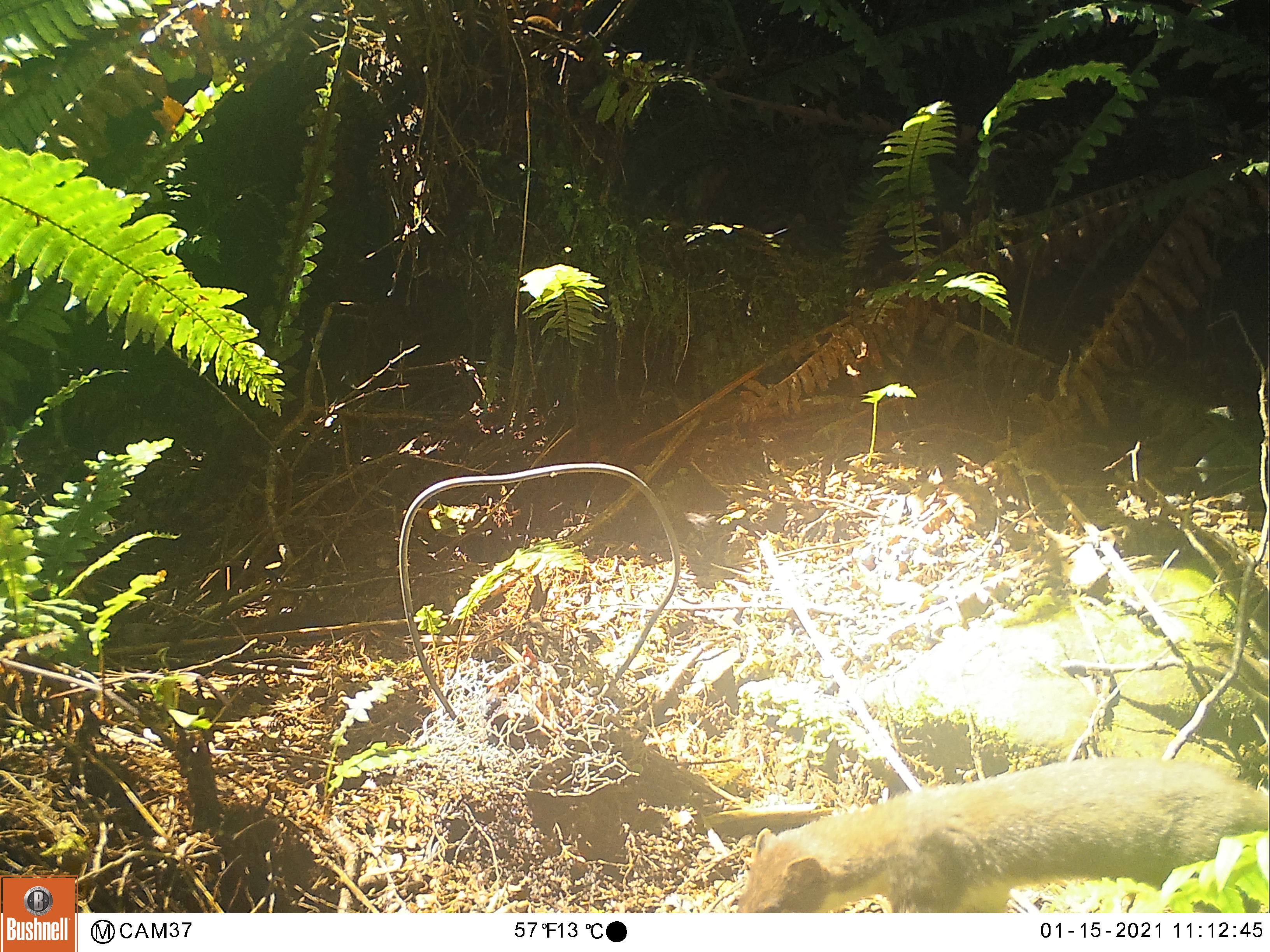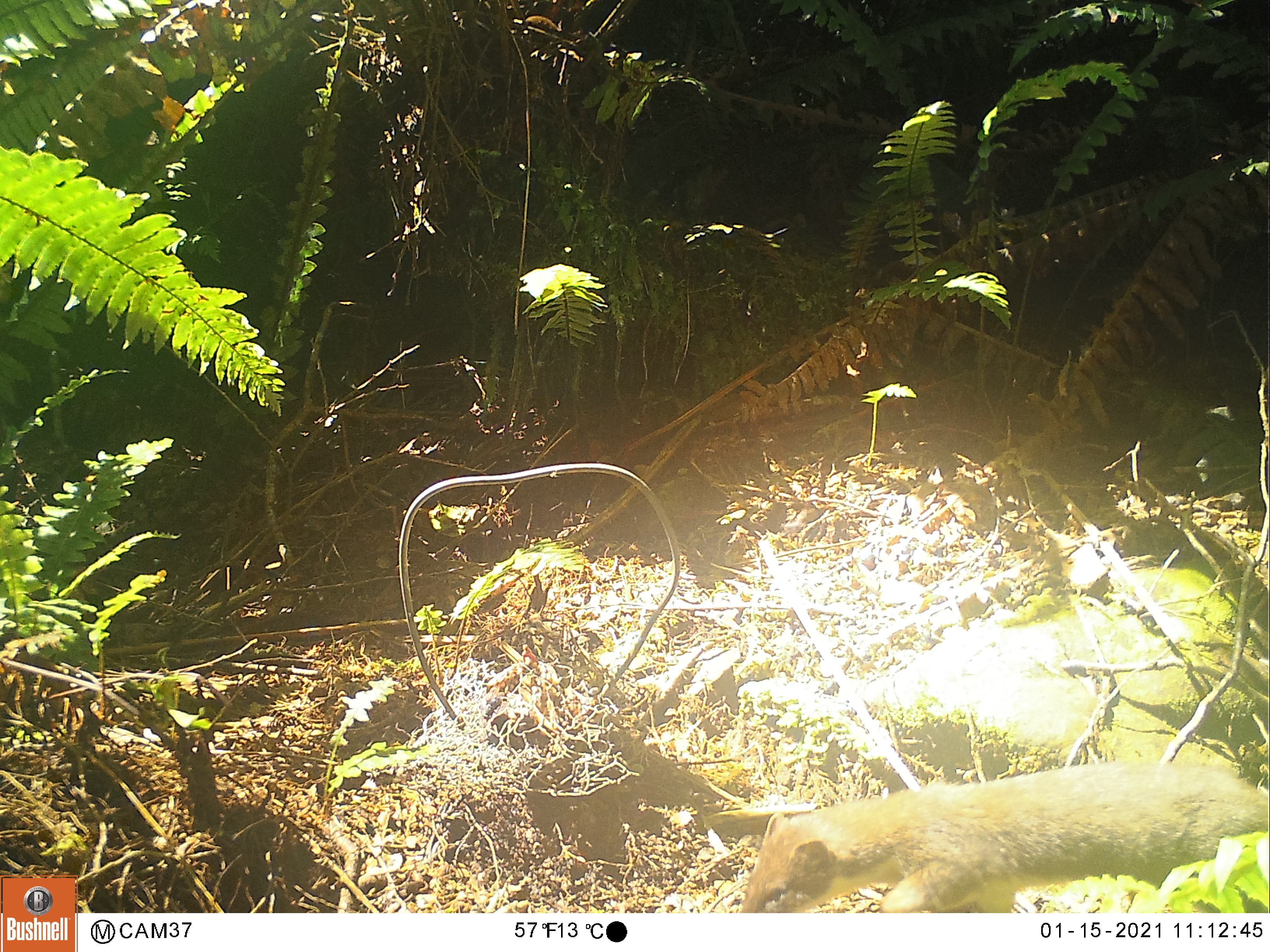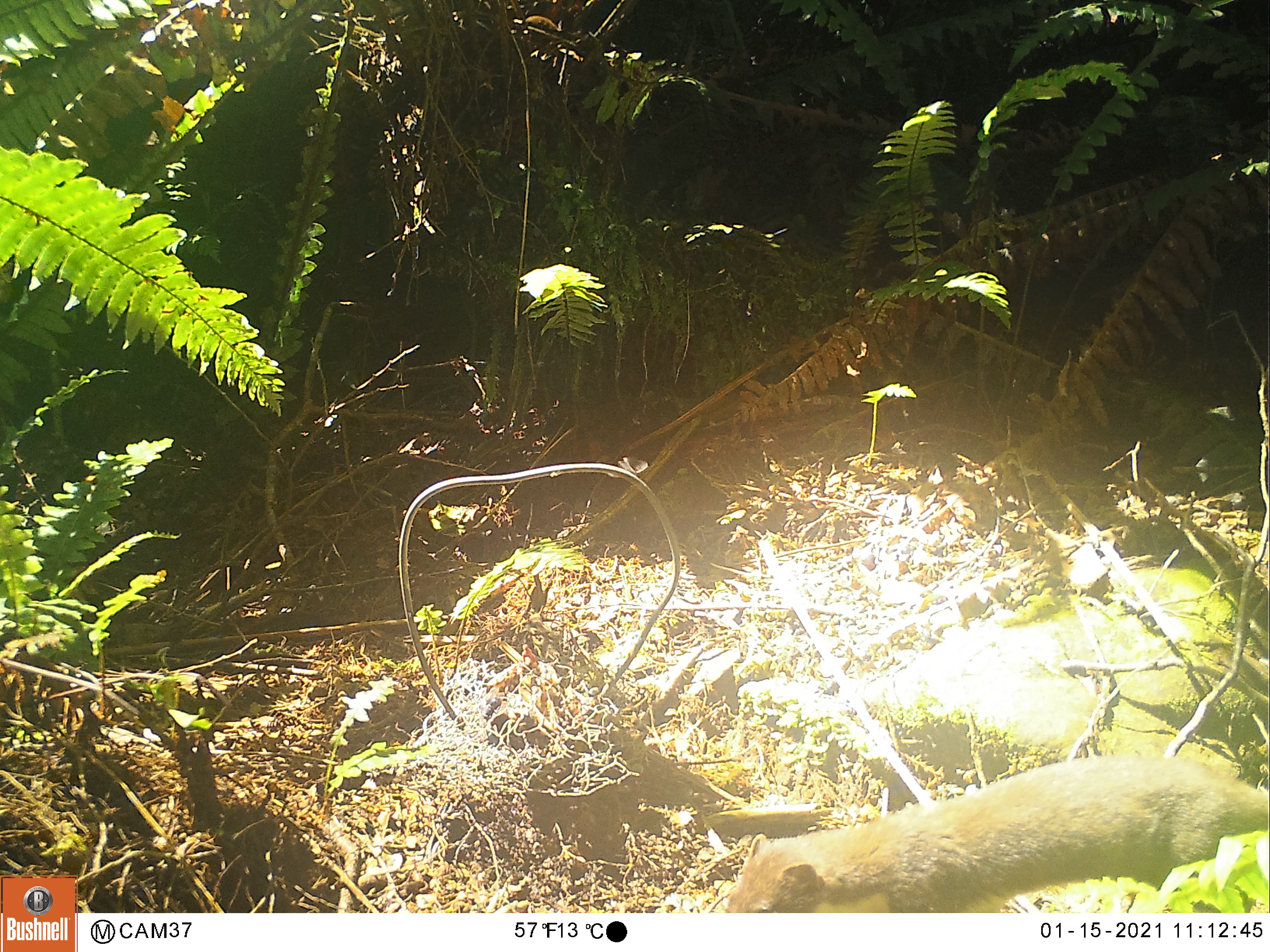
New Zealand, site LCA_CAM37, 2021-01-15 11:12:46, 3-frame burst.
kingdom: Animalia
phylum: Chordata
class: Mammalia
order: Carnivora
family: Mustelidae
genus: Mustela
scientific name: Mustela erminea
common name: stoat